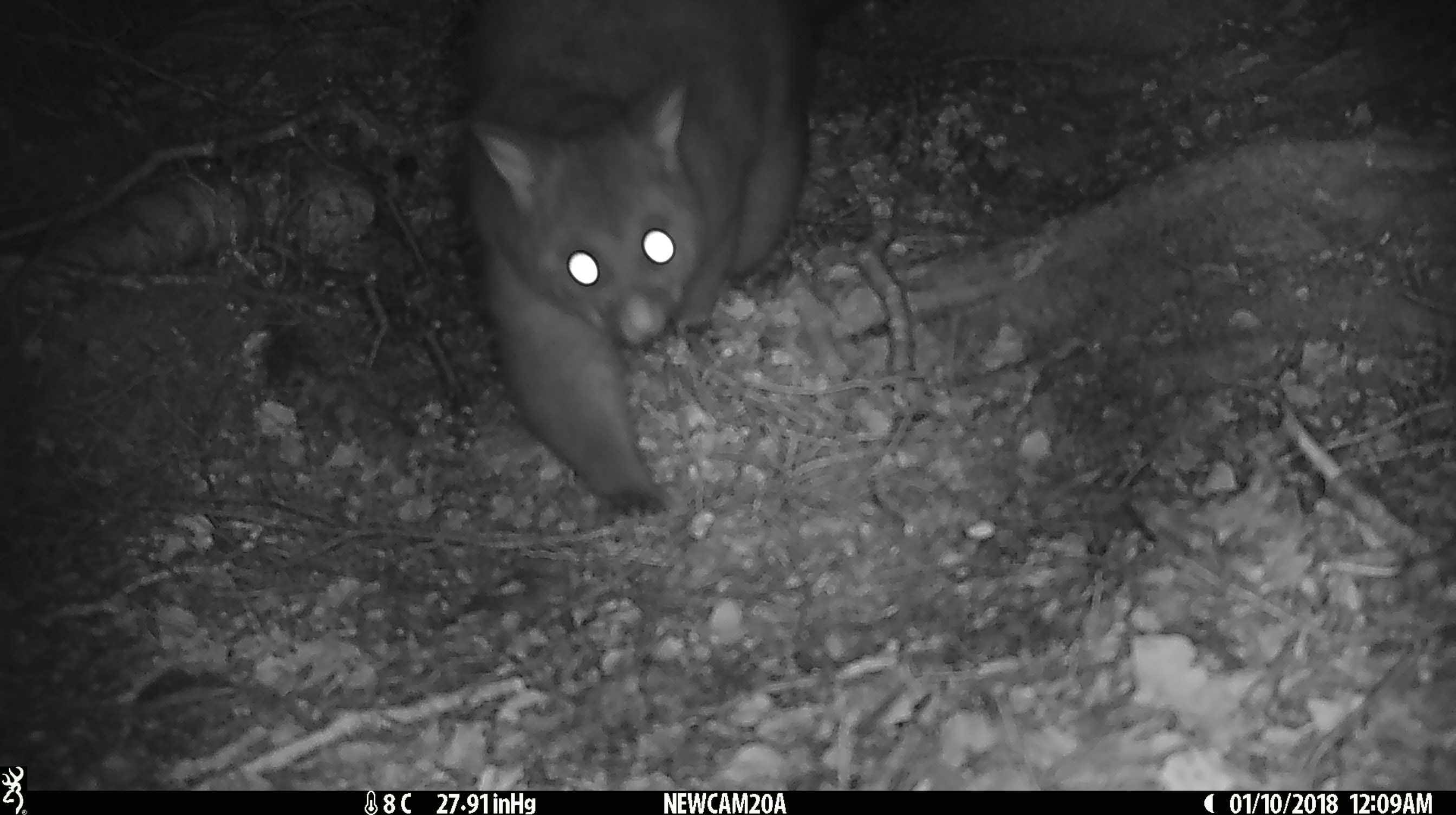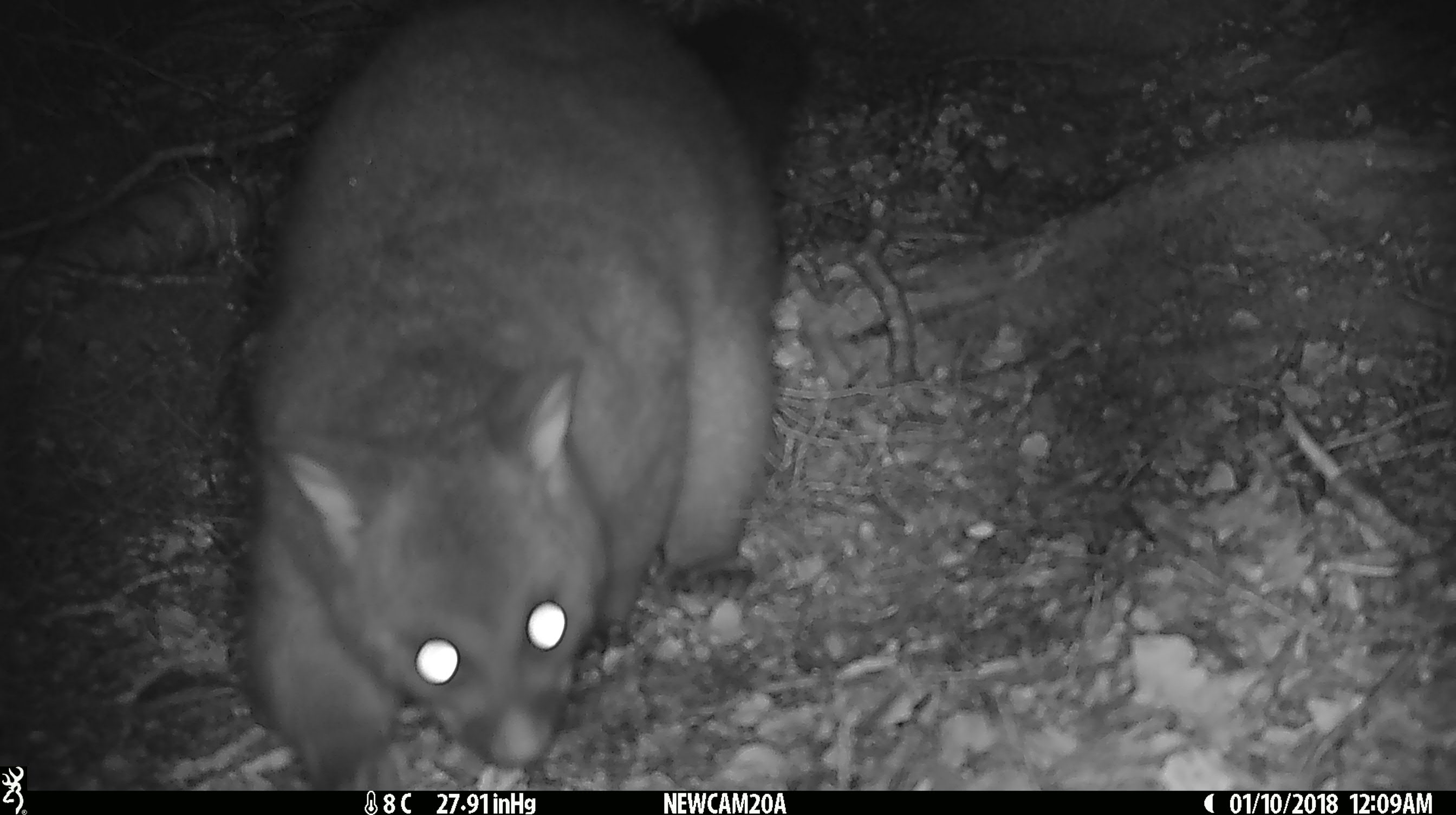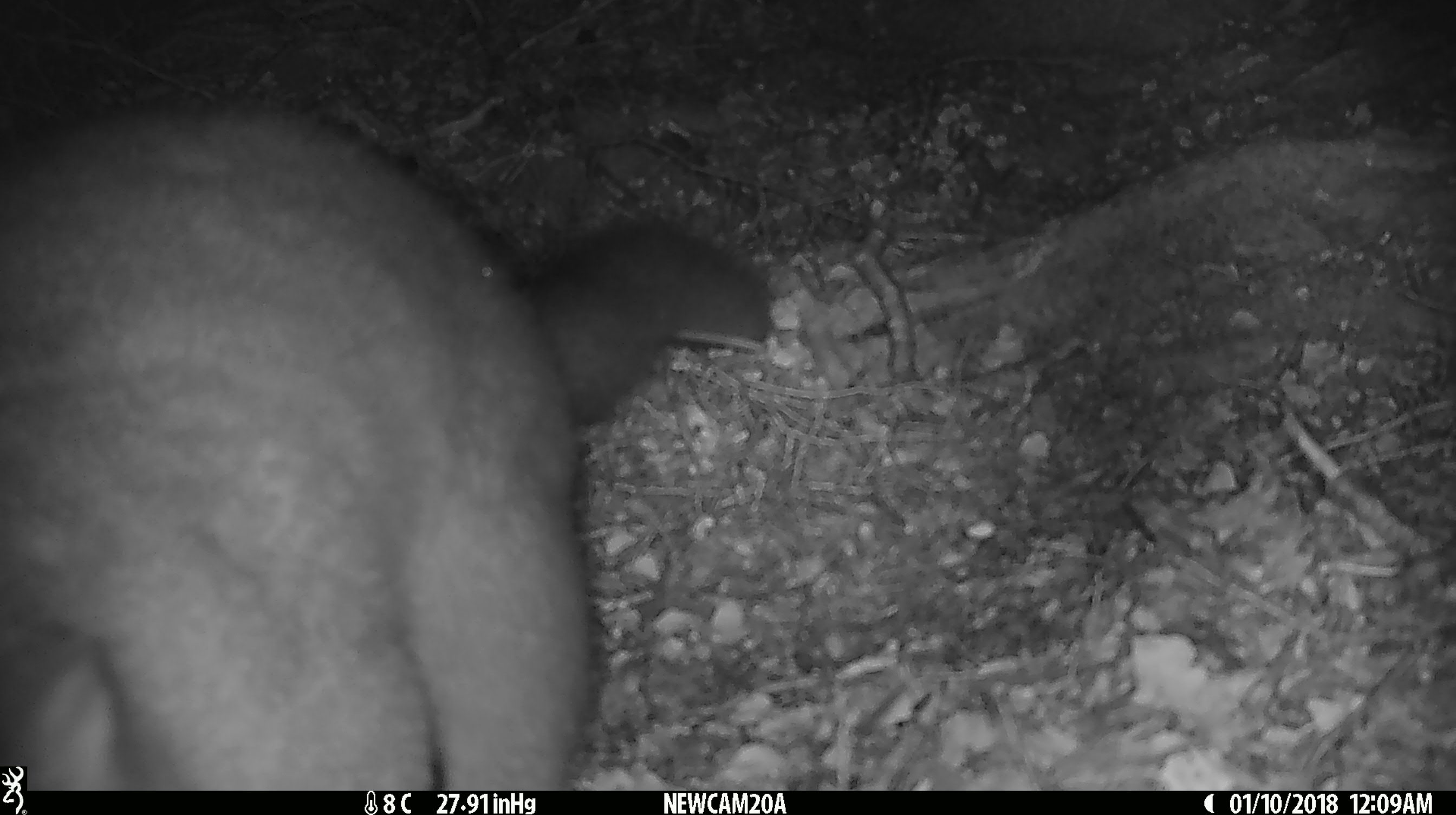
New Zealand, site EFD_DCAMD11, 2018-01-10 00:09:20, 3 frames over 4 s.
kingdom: Animalia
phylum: Chordata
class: Mammalia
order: Diprotodontia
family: Phalangeridae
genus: Trichosurus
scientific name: Trichosurus vulpecula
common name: common brushtail possum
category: possum